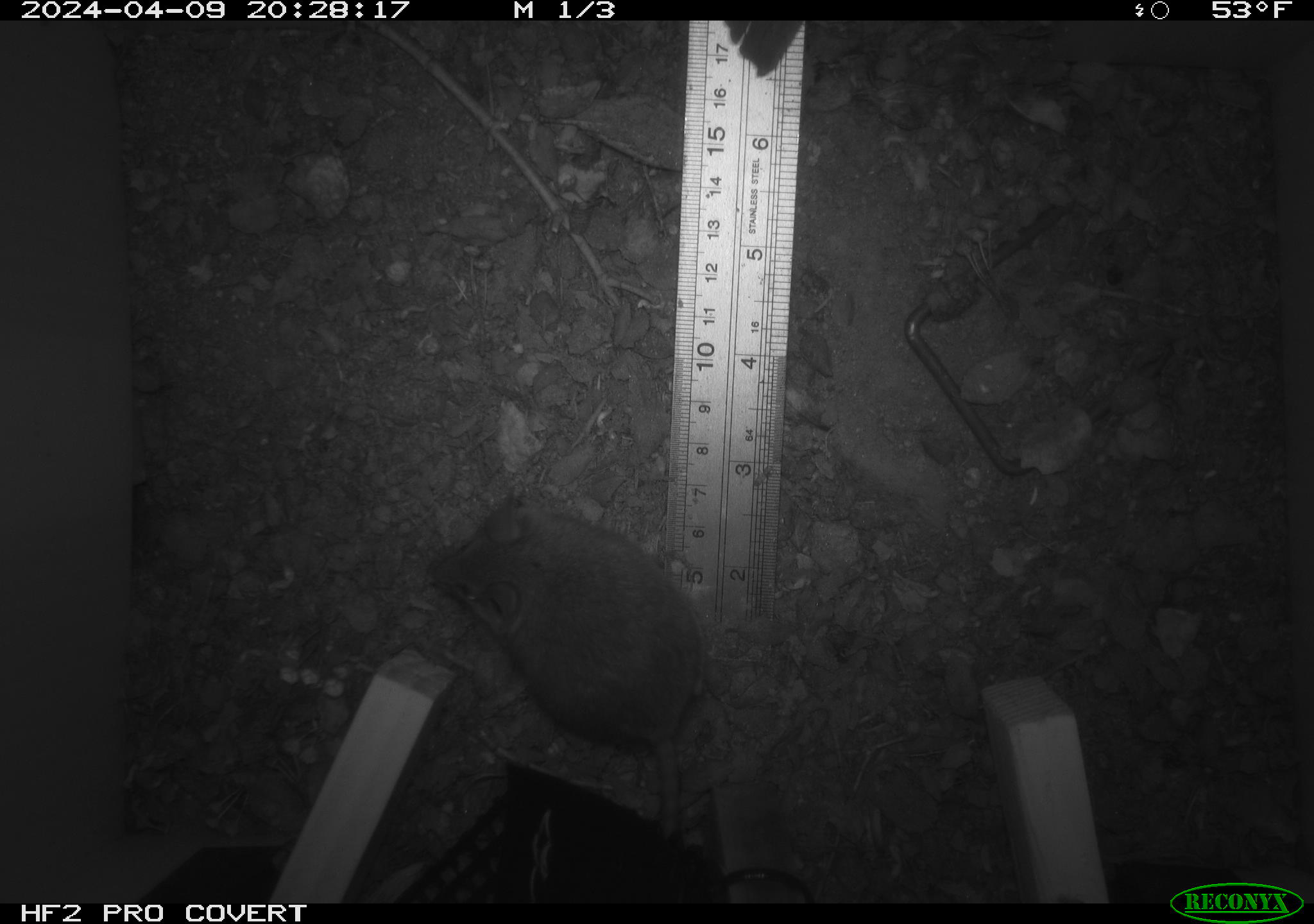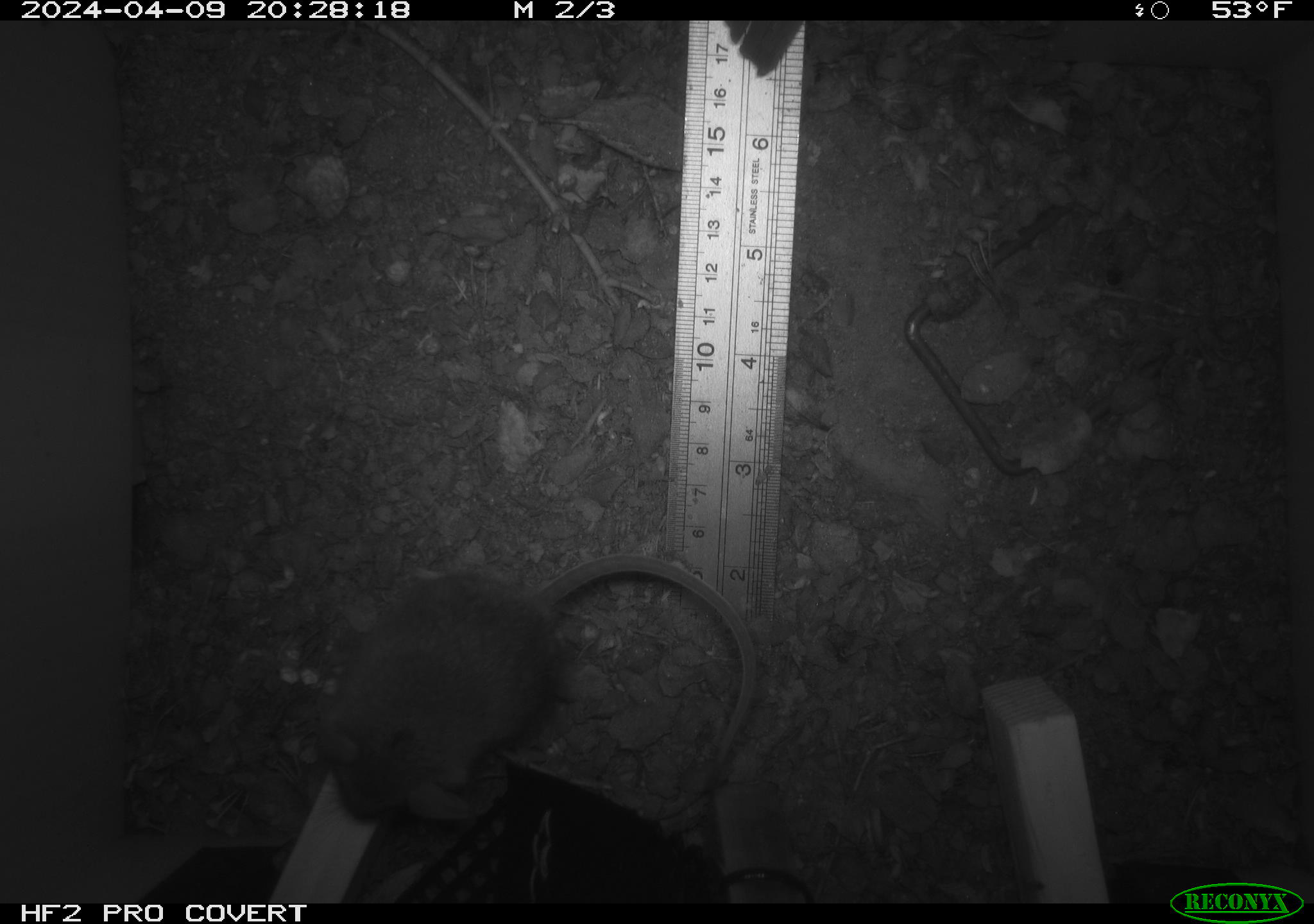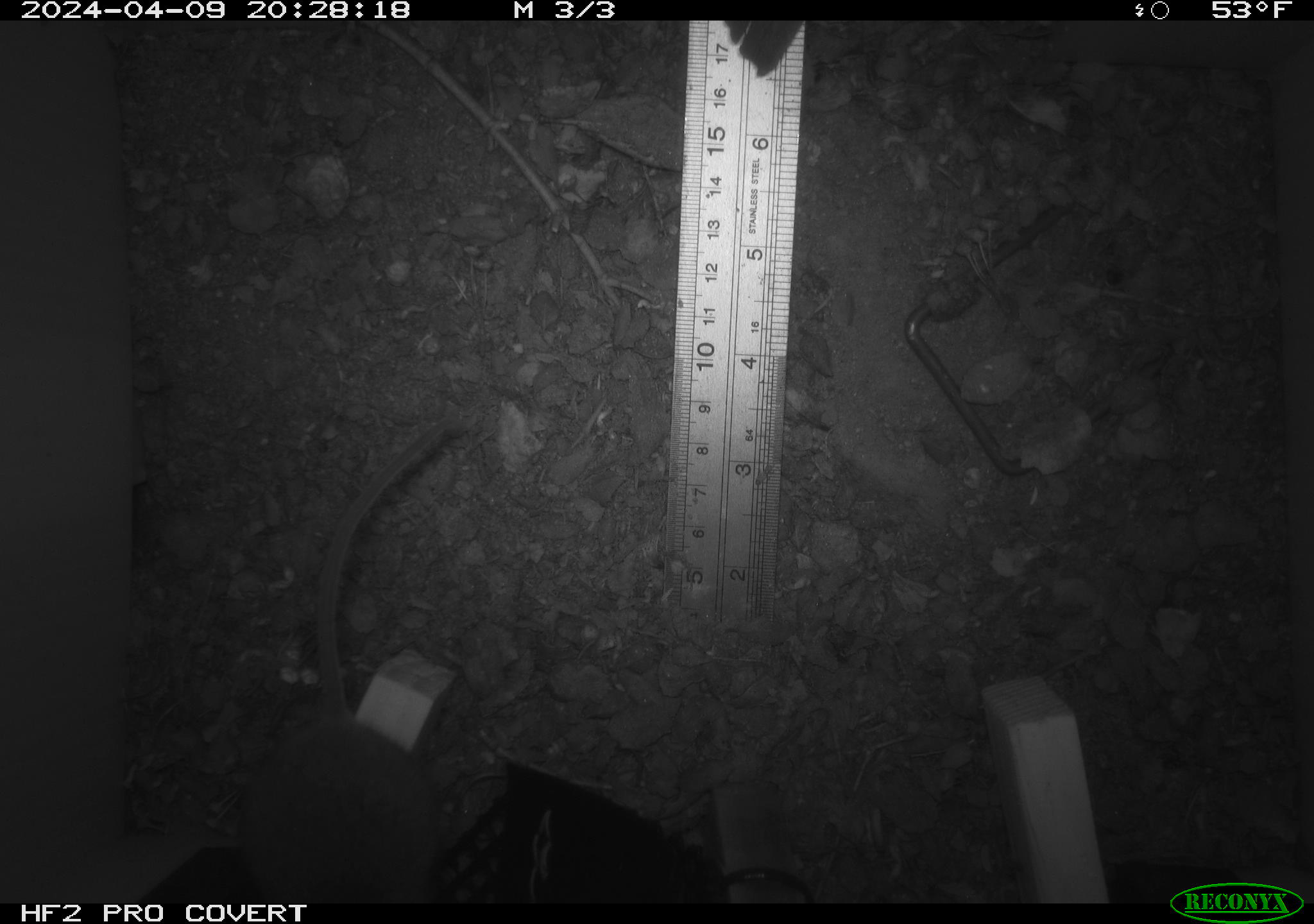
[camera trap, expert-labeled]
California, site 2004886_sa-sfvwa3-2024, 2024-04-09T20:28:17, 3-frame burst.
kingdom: Animalia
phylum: Chordata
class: Mammalia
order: Rodentia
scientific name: Rodentia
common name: mouse species